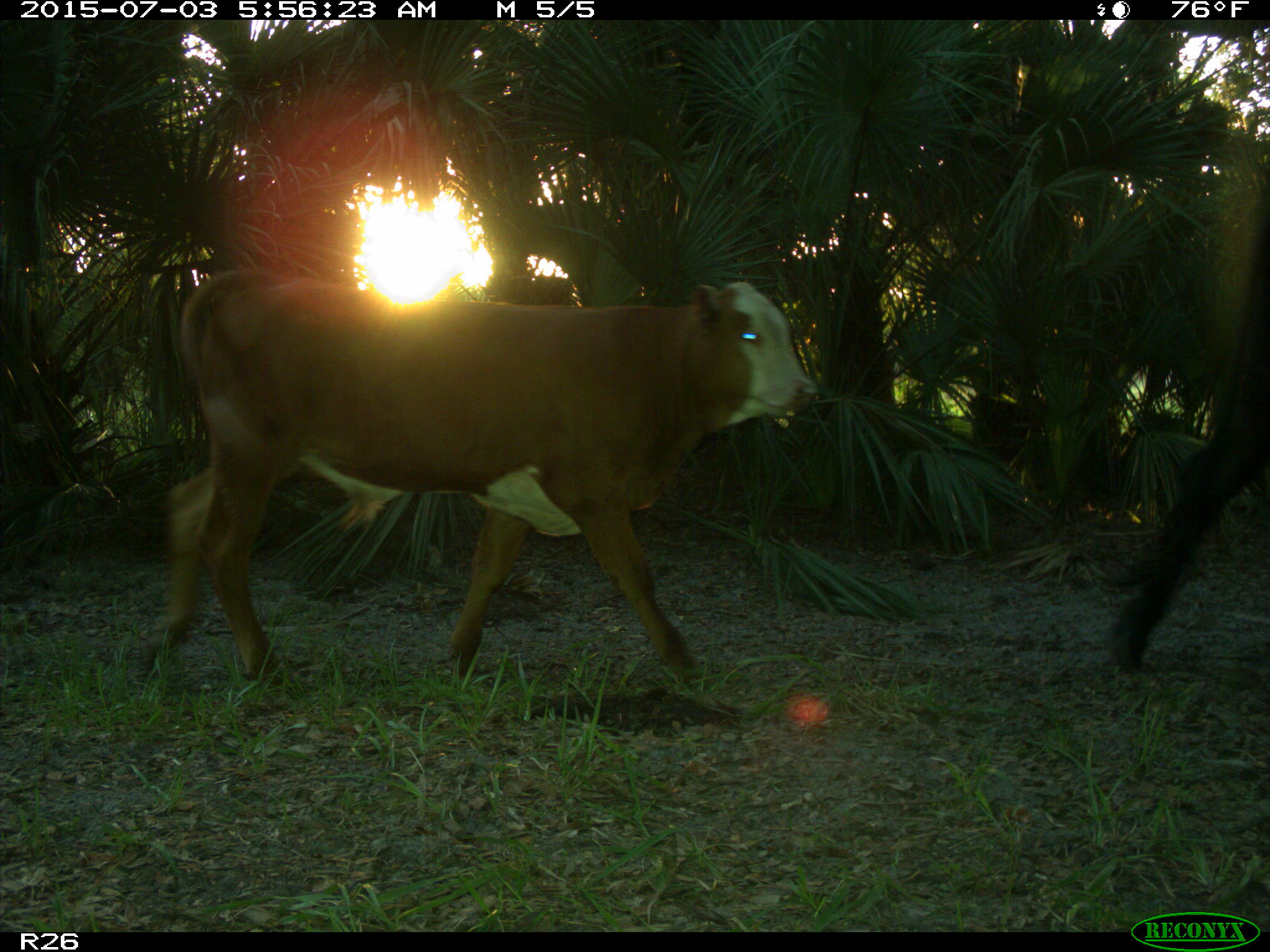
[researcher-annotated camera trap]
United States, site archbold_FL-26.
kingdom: Animalia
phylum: Chordata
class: Mammalia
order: Artiodactyla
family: Bovidae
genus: Bos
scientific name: Bos taurus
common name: domestic cow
Bos taurus (domestic cow).